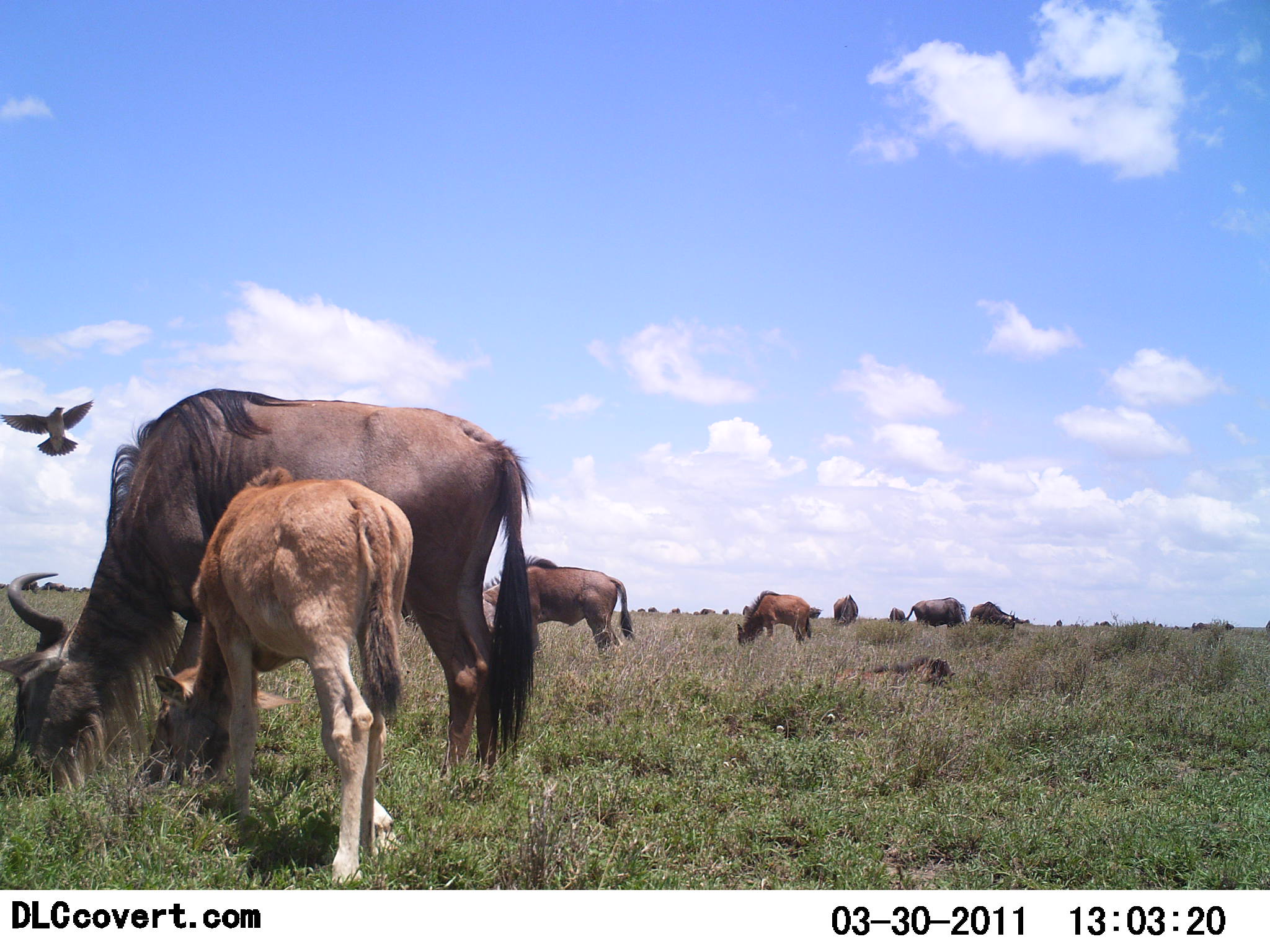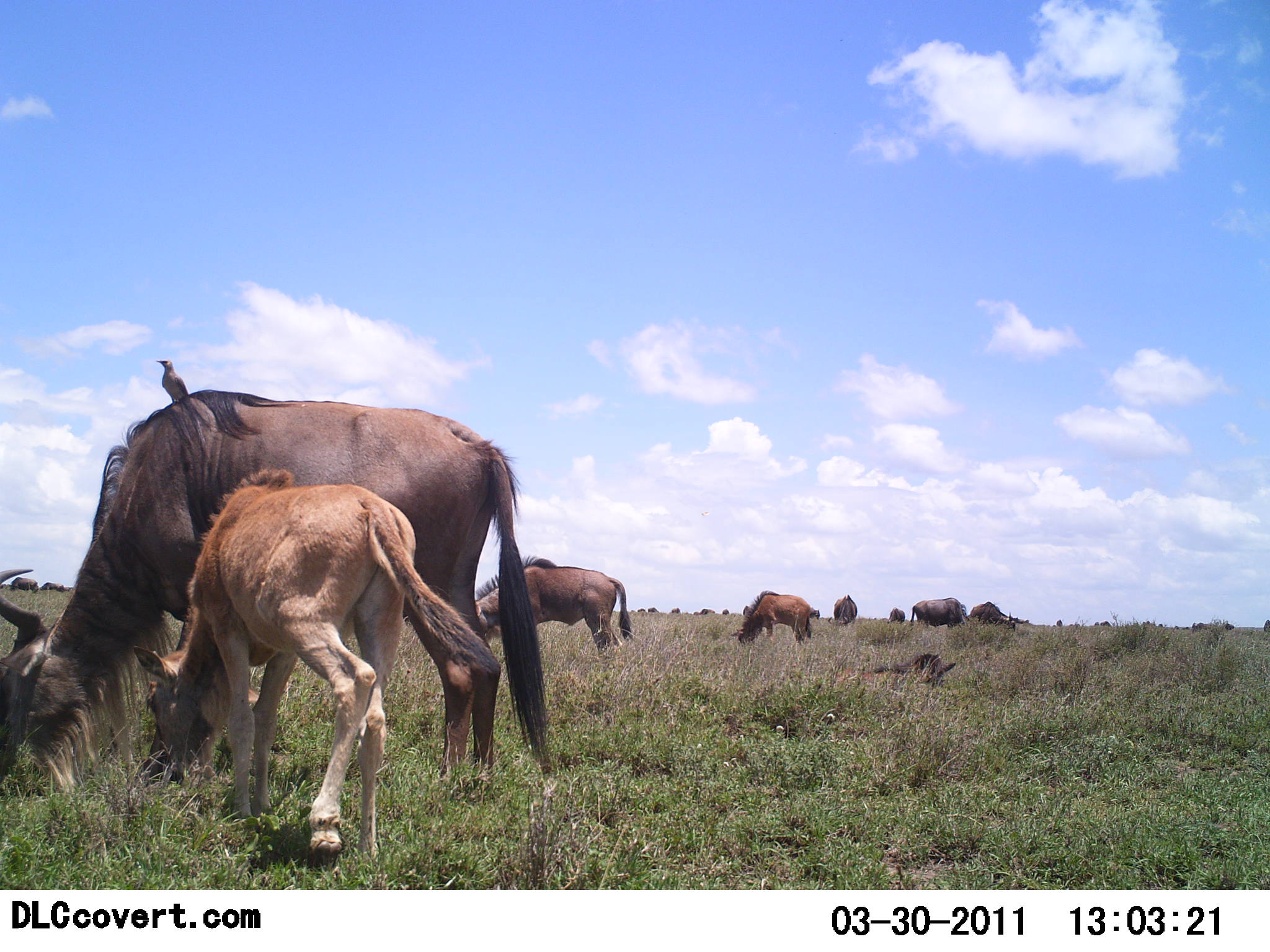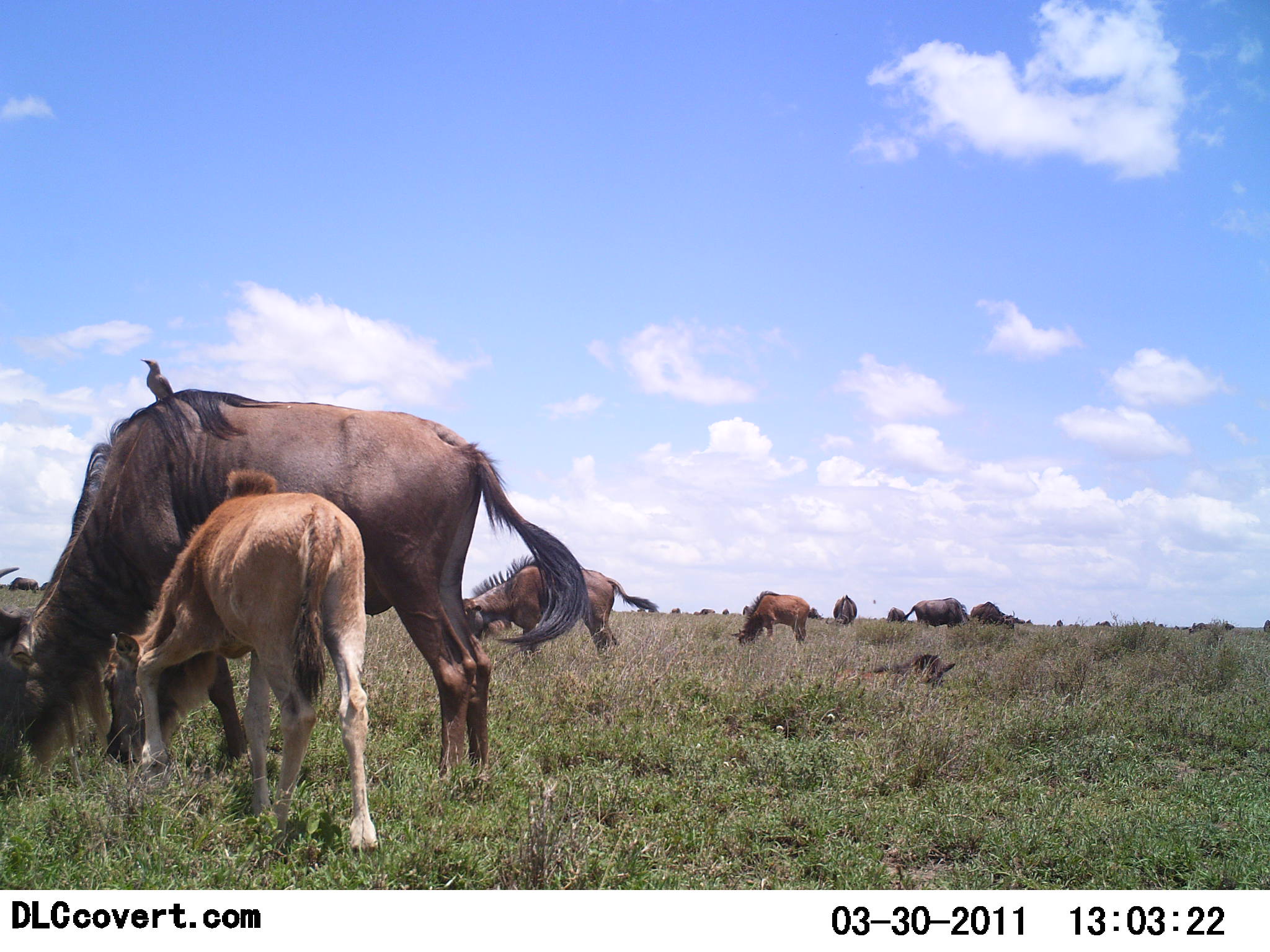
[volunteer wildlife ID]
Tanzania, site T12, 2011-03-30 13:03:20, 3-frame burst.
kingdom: Animalia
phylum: Chordata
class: Aves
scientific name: Aves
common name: bird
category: otherbird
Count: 1.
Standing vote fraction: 56%.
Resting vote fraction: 11%.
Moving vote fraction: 44%.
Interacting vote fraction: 11%.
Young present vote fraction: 0%.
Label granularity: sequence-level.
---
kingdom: Animalia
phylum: Chordata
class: Mammalia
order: Artiodactyla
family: Bovidae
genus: Connochaetes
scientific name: Connochaetes taurinus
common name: blue wildebeest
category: wildebeest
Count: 11-50.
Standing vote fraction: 42%.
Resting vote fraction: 17%.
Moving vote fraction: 17%.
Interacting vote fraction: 8%.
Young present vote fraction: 75%.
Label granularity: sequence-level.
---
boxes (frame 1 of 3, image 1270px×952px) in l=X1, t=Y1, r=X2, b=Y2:
animal: l=0, t=389, r=536, b=706; l=152, t=463, r=414, b=706; l=482, t=557, r=636, b=655; l=737, t=590, r=811, b=645; l=873, t=616, r=878, b=620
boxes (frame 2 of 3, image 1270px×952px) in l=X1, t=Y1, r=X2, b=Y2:
animal: l=0, t=390, r=558, b=805; l=132, t=465, r=500, b=889; l=472, t=553, r=633, b=662; l=730, t=591, r=812, b=647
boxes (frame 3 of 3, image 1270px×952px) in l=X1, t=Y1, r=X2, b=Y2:
animal: l=0, t=390, r=588, b=787; l=102, t=466, r=379, b=856; l=461, t=554, r=660, b=661; l=732, t=591, r=810, b=647; l=141, t=358, r=192, b=431; l=900, t=598, r=968, b=630